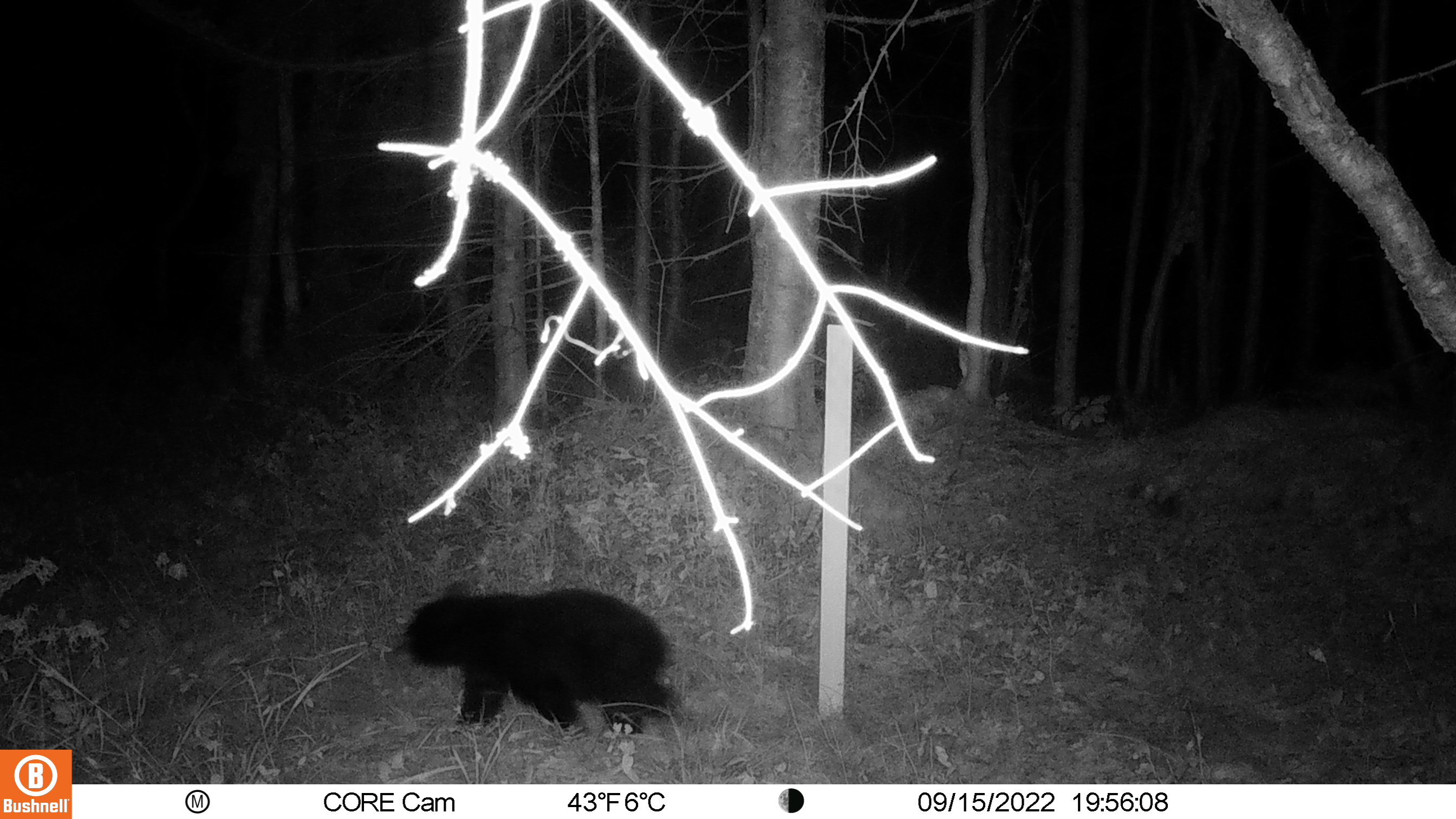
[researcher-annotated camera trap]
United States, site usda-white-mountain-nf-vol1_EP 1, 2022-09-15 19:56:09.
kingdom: Animalia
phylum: Chordata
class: Mammalia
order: Carnivora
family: Ursidae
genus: Ursus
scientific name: Ursus americanus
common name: black bear